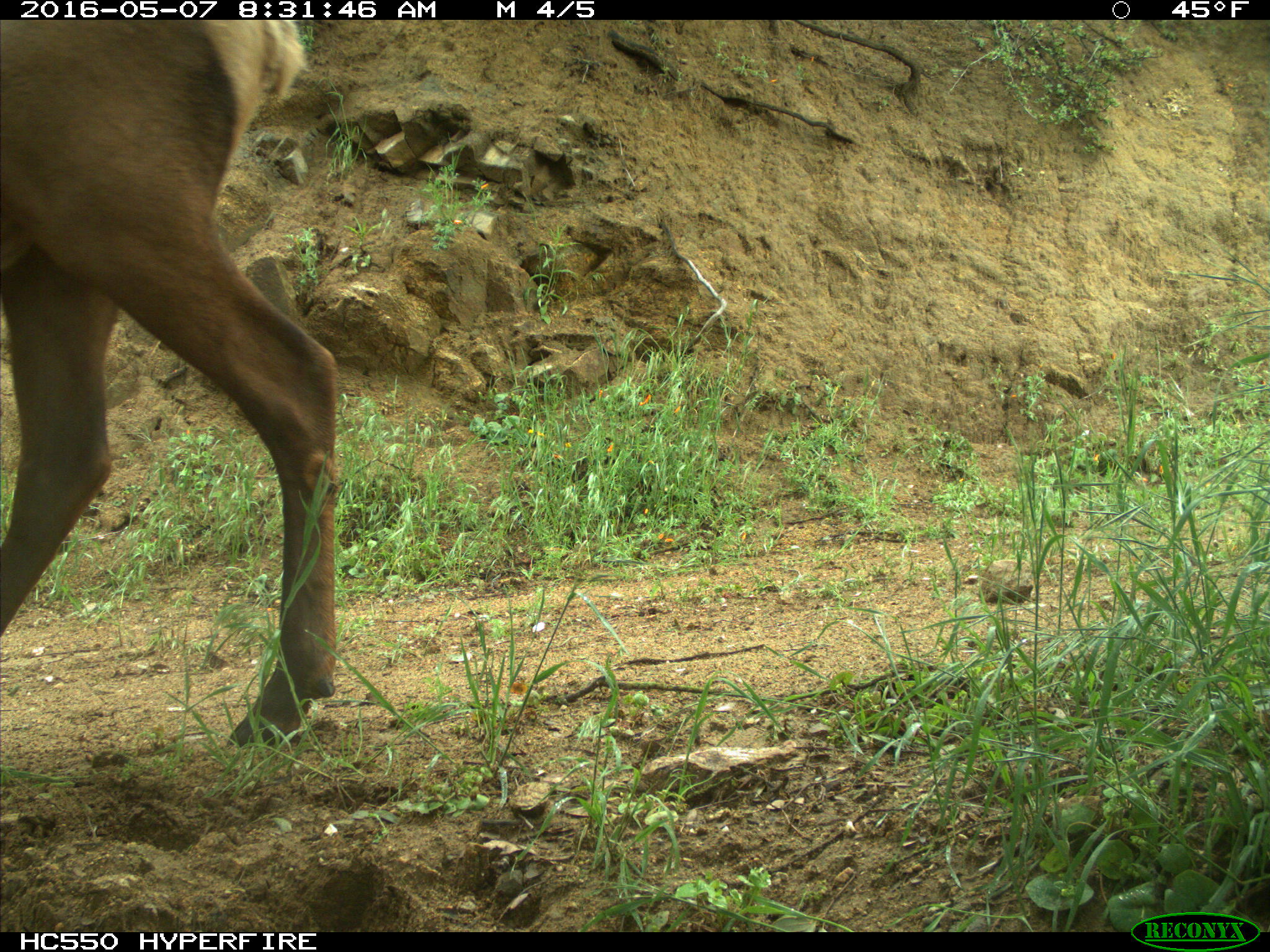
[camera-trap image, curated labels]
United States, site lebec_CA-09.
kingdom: Animalia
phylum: Chordata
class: Mammalia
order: Artiodactyla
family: Cervidae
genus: Cervus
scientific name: Cervus canadensis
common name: elk